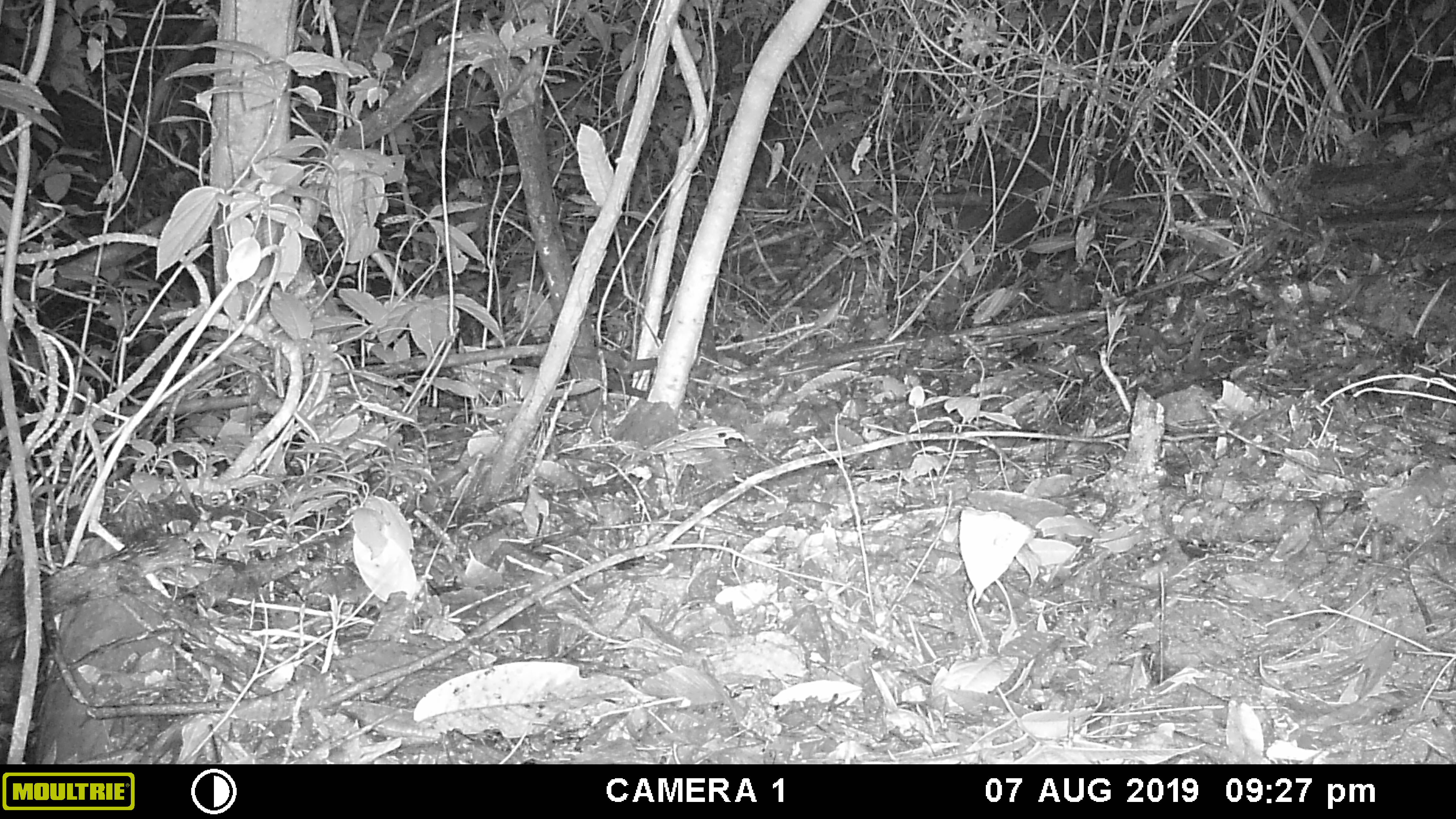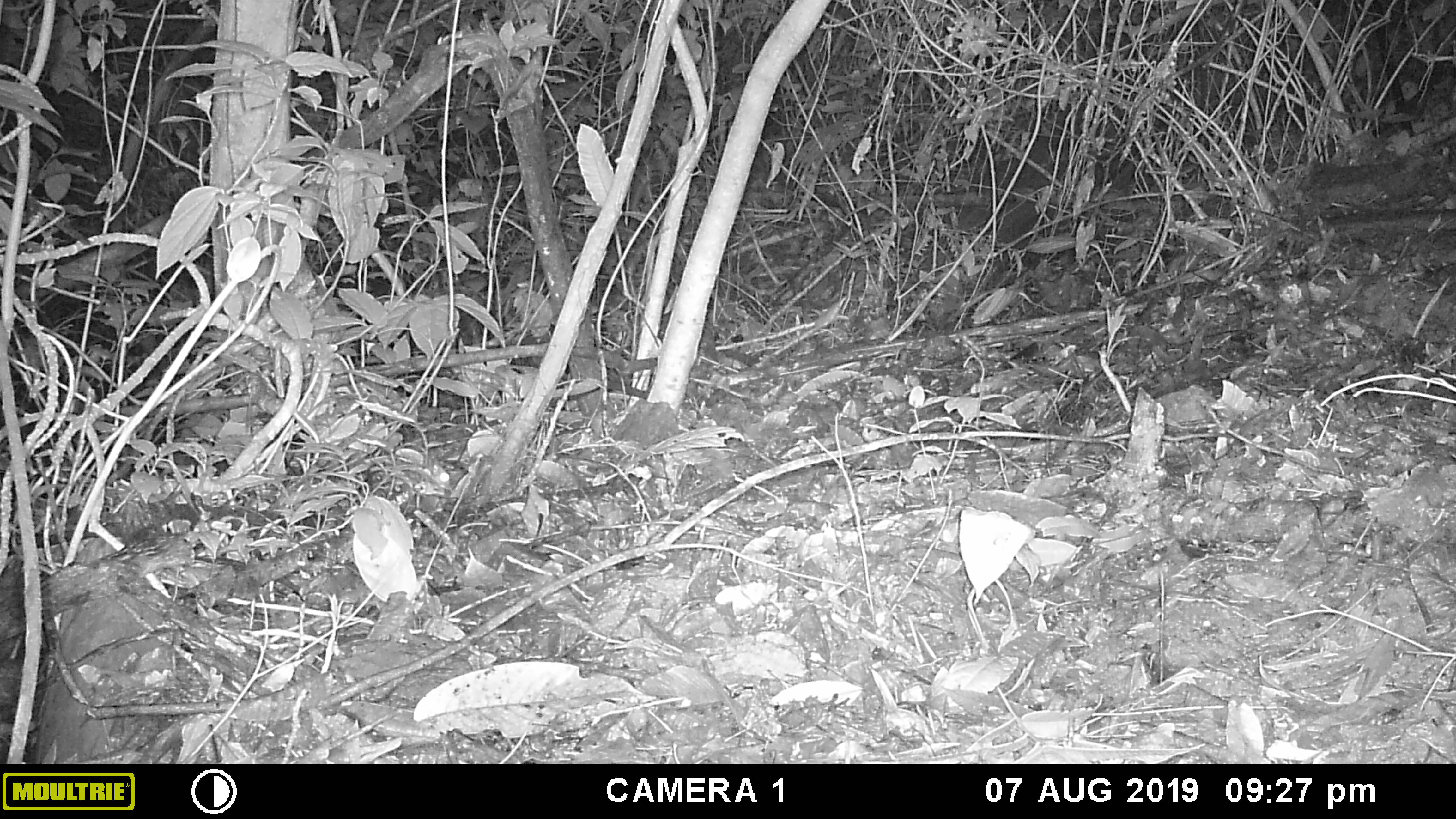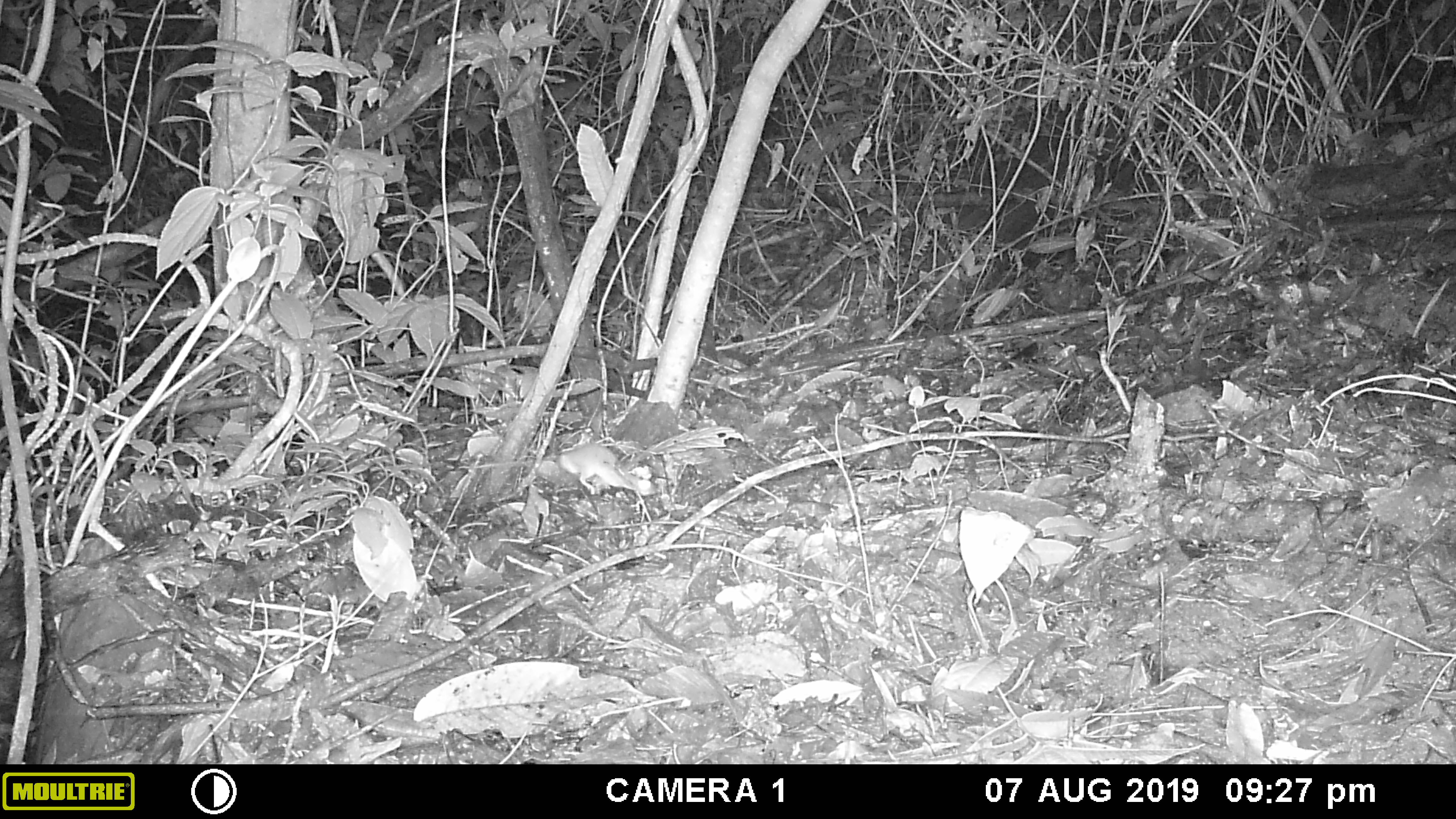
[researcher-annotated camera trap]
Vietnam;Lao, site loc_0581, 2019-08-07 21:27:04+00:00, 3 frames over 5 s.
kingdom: Animalia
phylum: Chordata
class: Mammalia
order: Rodentia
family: Muridae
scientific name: Muridae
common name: old-world mice and rats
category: unidentified murid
Unidentified murid (old-world mice and rats) (Muridae). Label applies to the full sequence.